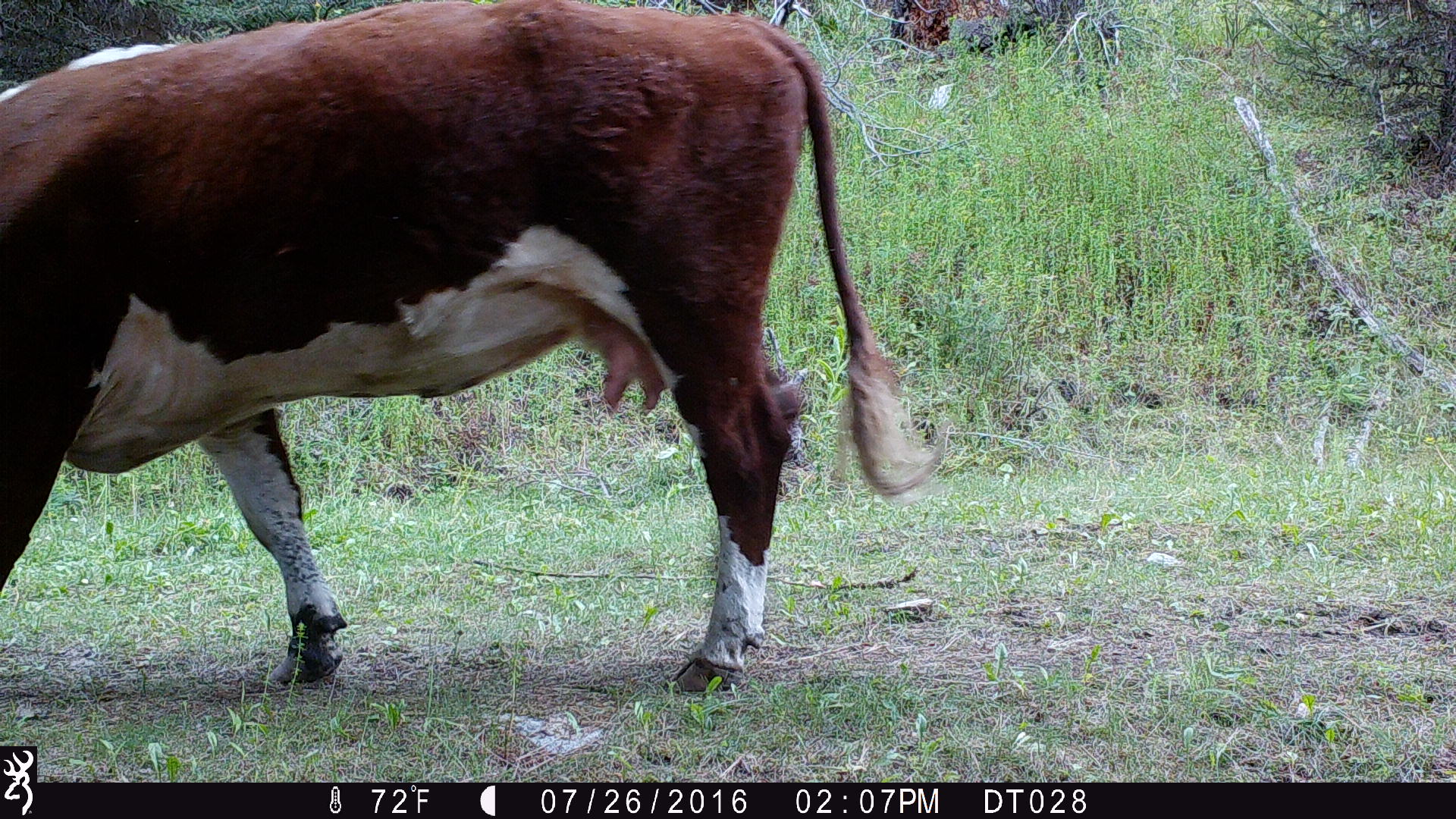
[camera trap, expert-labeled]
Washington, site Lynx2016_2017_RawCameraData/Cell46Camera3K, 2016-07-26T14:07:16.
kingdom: Animalia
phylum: Chordata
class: Mammalia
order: Artiodactyla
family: Bovidae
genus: Bos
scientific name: Bos taurus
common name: domestic cattle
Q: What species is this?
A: Domestic cattle (Bos taurus).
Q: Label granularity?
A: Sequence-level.